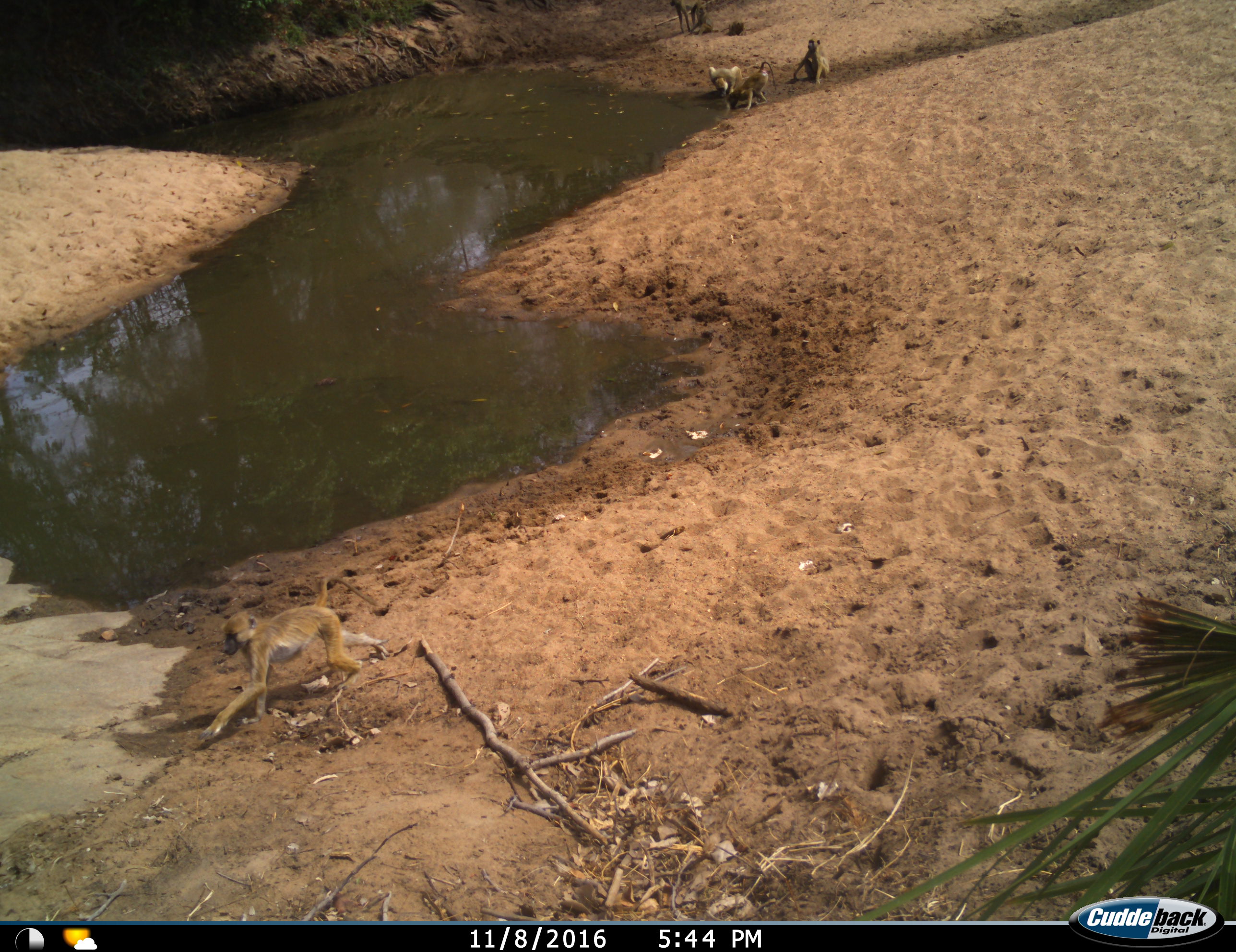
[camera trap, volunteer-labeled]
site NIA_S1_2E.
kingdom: Animalia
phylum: Chordata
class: Mammalia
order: Primates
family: Cercopithecidae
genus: Papio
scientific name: Papio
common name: baboon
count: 6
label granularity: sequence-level